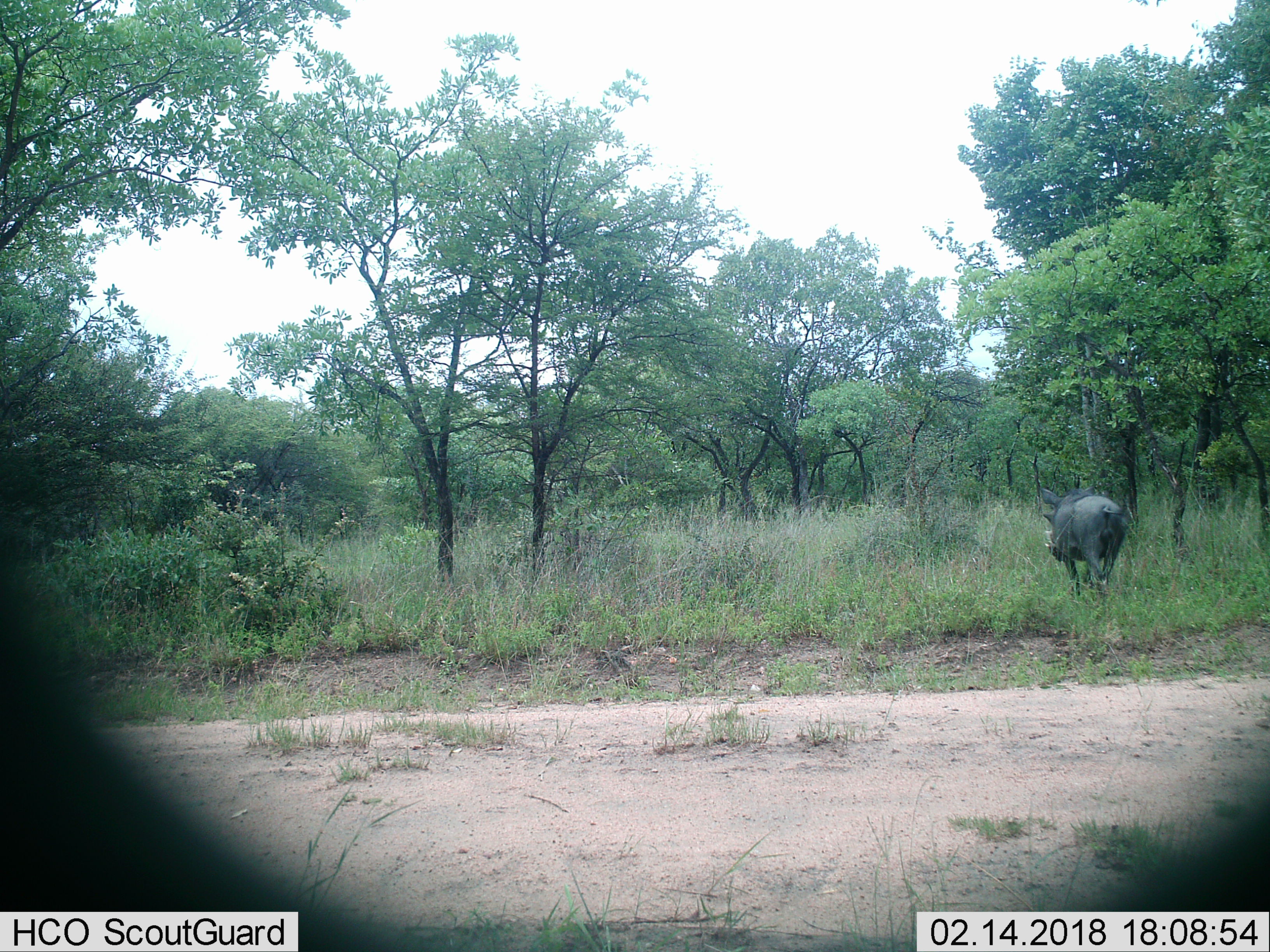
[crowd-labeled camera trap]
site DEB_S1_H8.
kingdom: Animalia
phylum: Chordata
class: Mammalia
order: Artiodactyla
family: Suidae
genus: Phacochoerus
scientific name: Phacochoerus africanus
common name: warthog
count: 1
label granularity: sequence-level